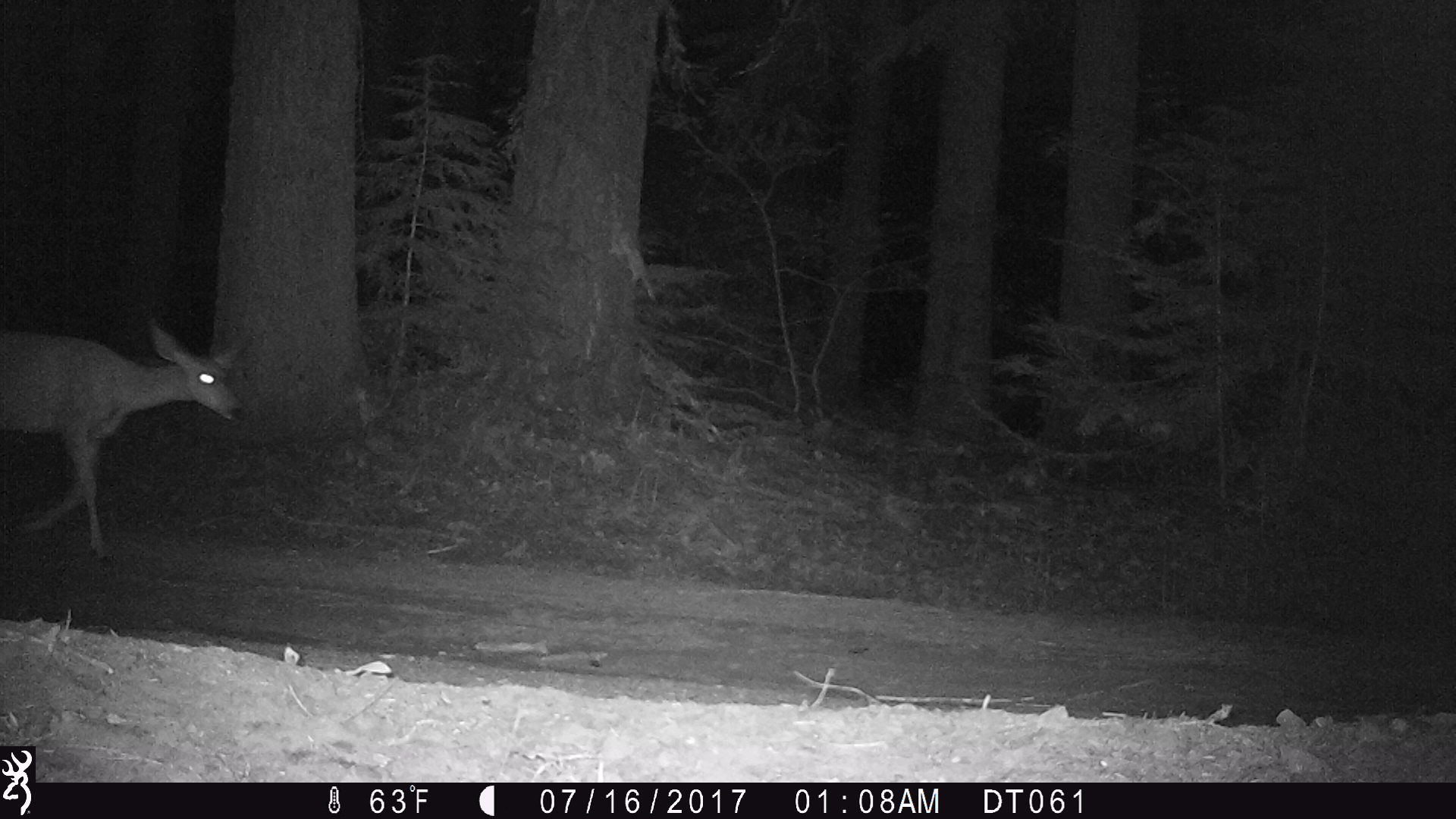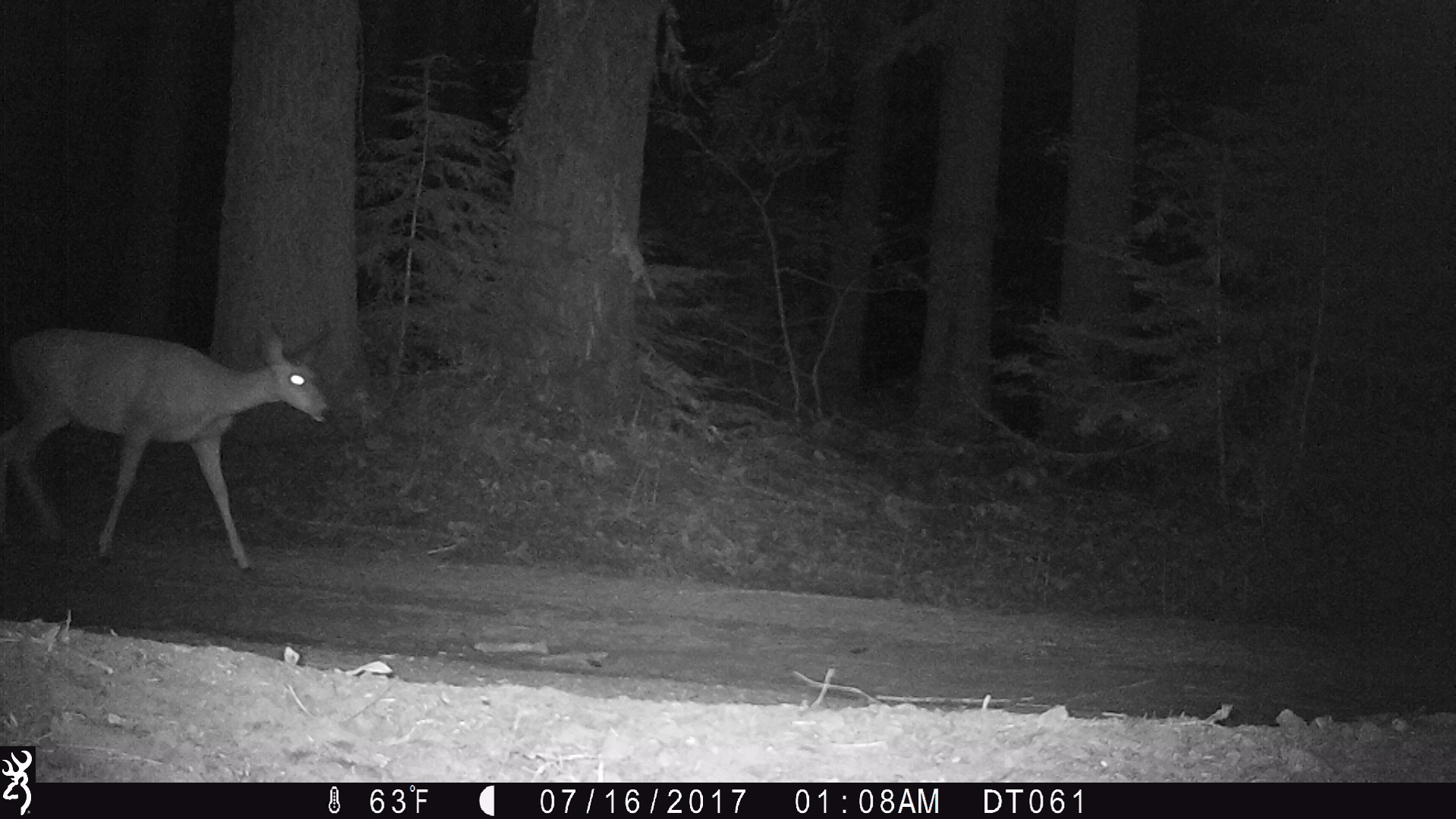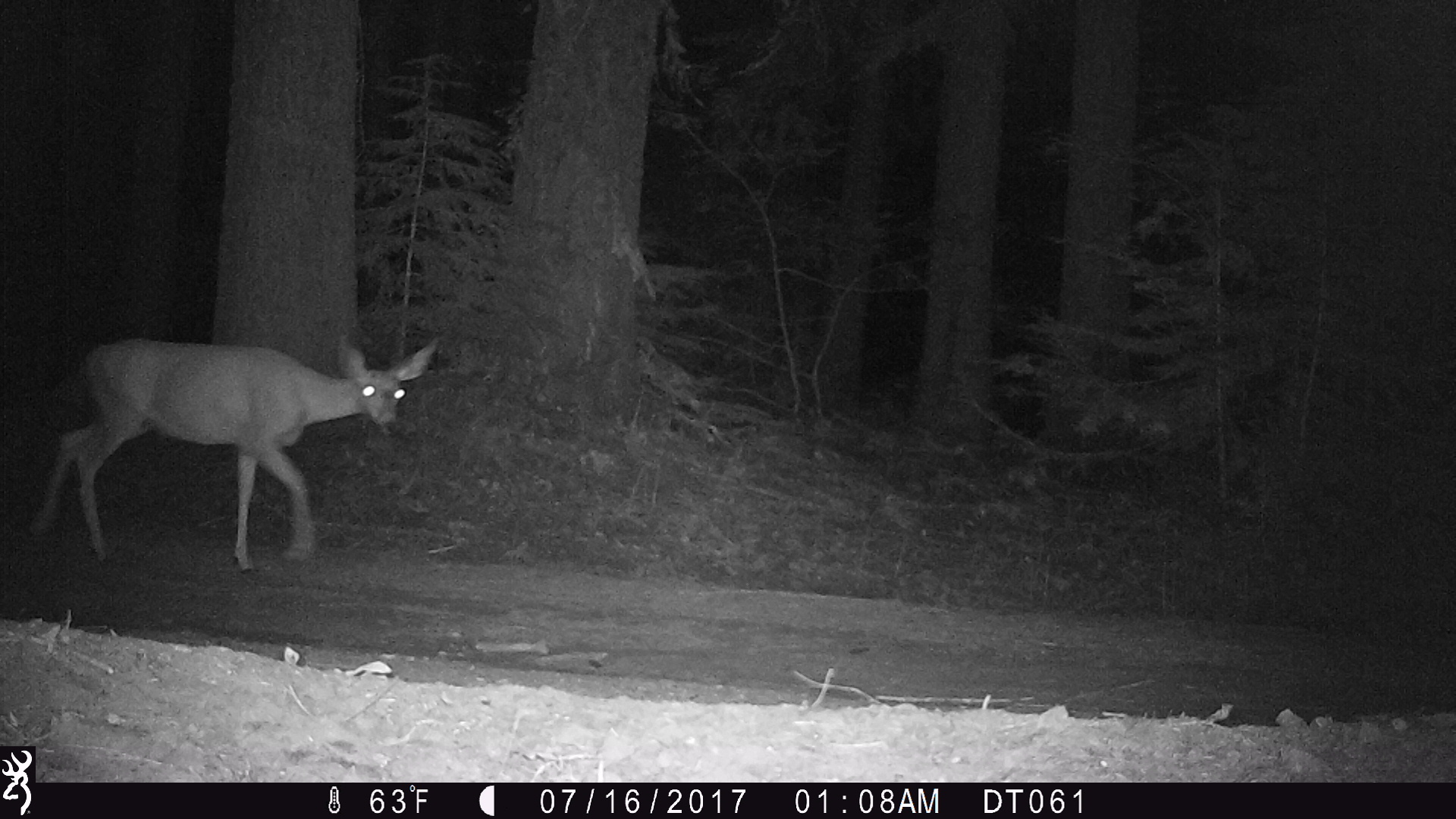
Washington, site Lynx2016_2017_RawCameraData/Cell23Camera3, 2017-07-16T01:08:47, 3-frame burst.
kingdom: Animalia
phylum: Chordata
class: Mammalia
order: Artiodactyla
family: Cervidae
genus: Odocoileus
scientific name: Odocoileus hemionus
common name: mule deer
Odocoileus hemionus (mule deer). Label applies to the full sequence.